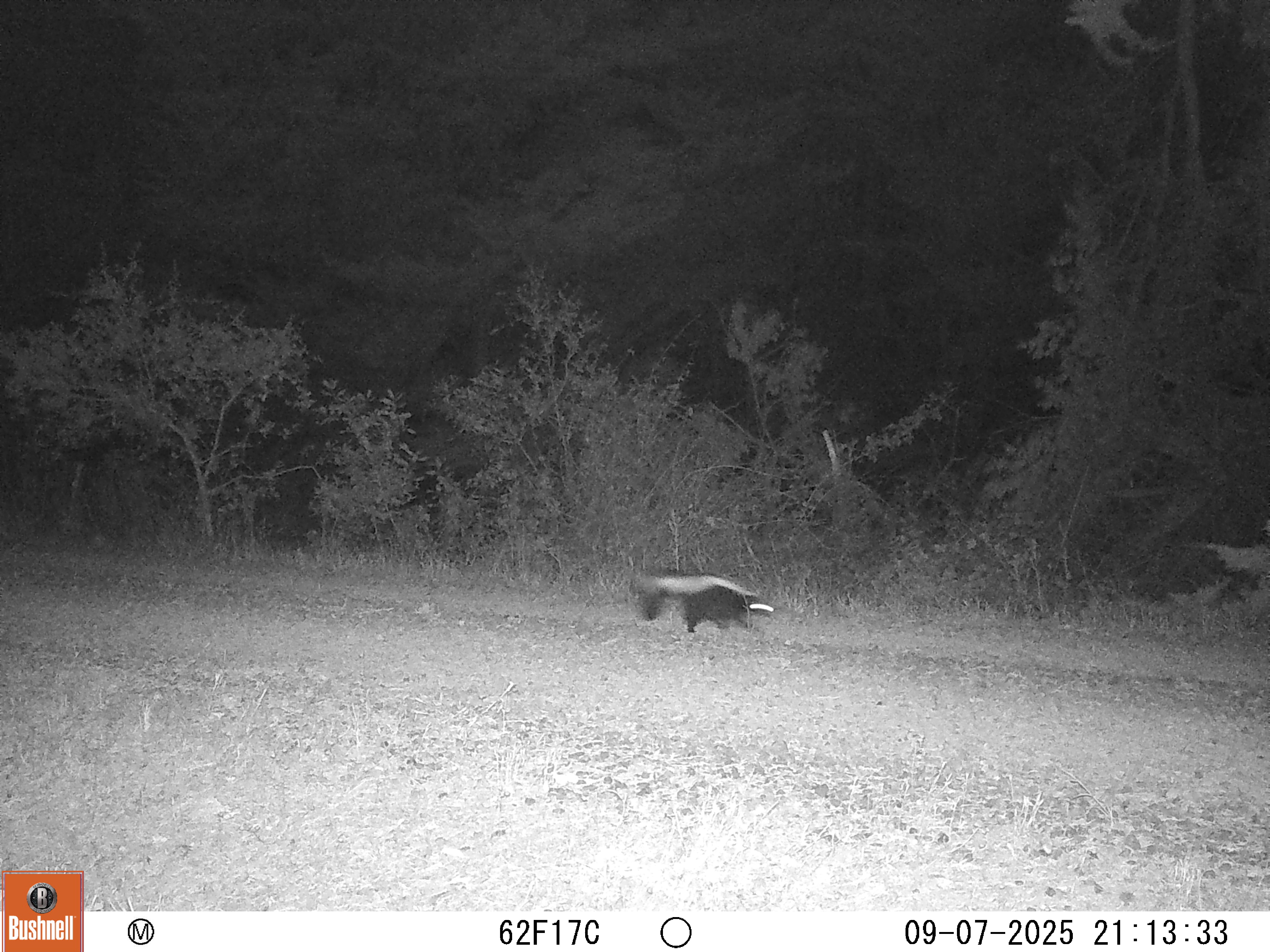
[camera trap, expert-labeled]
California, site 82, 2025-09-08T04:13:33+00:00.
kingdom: Animalia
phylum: Chordata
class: Mammalia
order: Carnivora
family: Mephitidae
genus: Mephitis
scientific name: Mephitis mephitis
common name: striped skunk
Striped skunk (Mephitis mephitis).